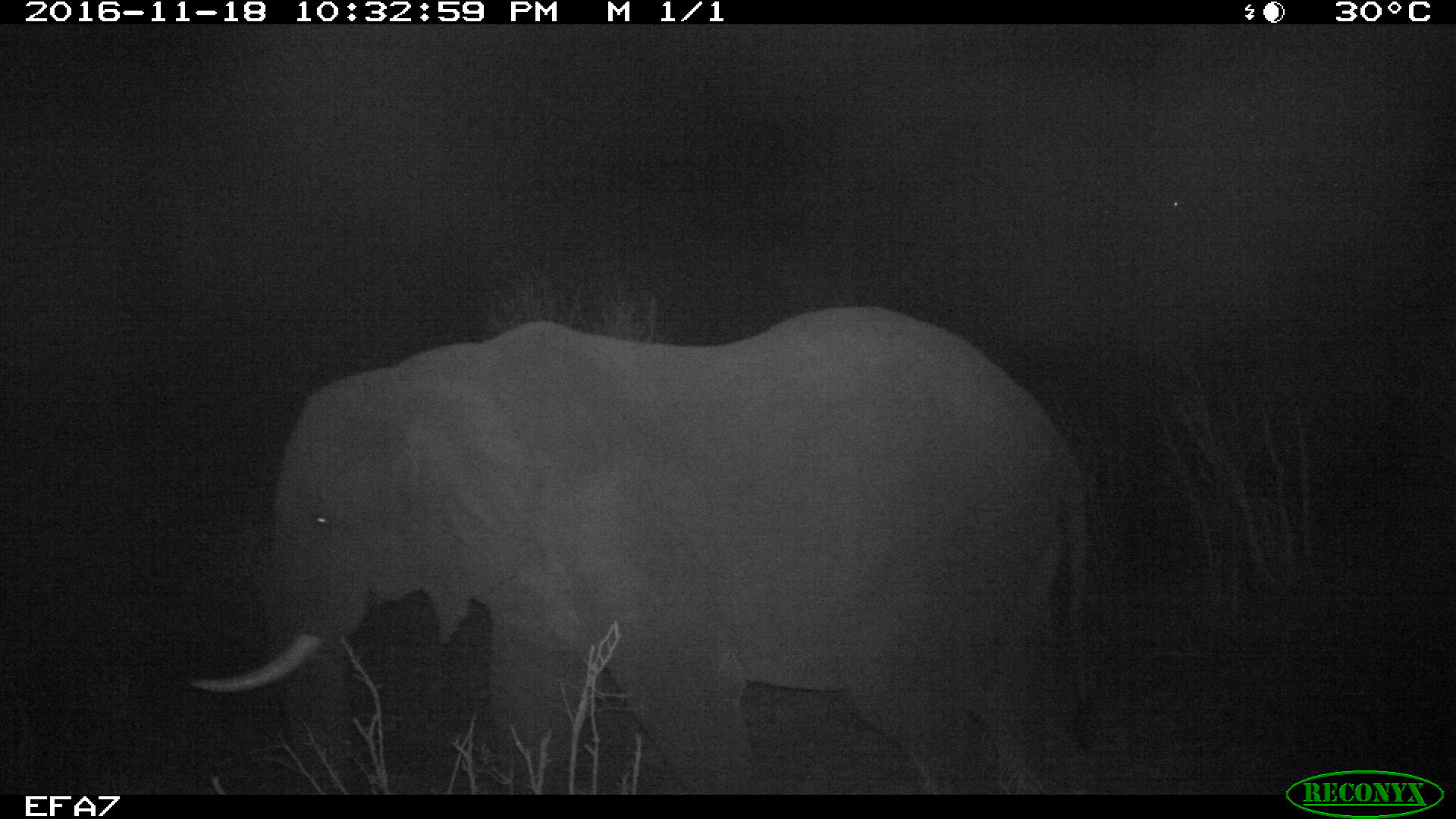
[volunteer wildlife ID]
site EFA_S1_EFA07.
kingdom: Animalia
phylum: Chordata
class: Mammalia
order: Proboscidea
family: Elephantidae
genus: Loxodonta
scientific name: Loxodonta africana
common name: african bush elephant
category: elephant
Elephant (african bush elephant) (Loxodonta africana), count 1. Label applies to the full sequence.